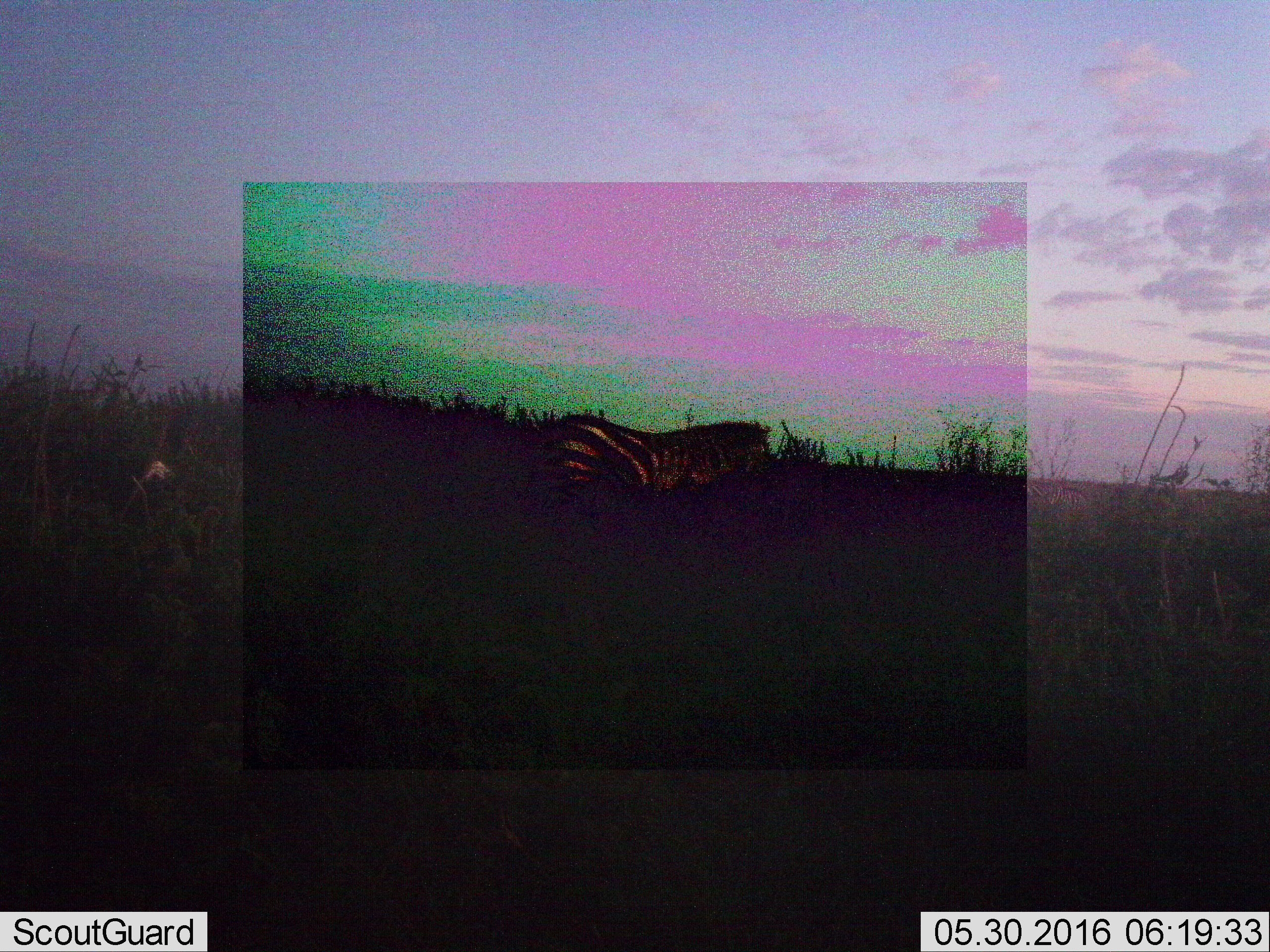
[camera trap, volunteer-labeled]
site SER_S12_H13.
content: unidentified animal